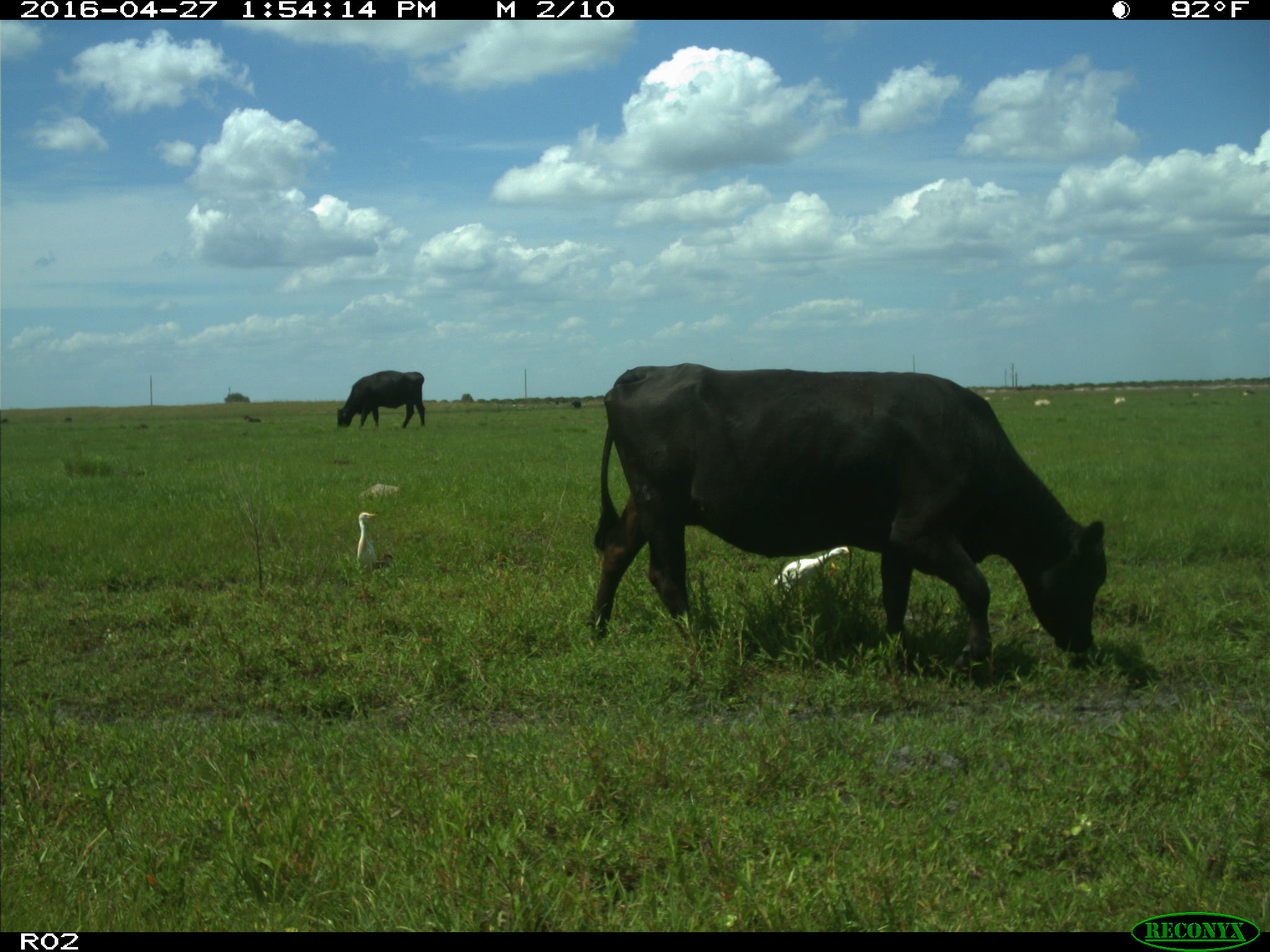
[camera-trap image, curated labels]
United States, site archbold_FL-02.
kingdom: Animalia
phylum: Chordata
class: Mammalia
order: Artiodactyla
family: Bovidae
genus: Bos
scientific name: Bos taurus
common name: domestic cow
Bos taurus (domestic cow).